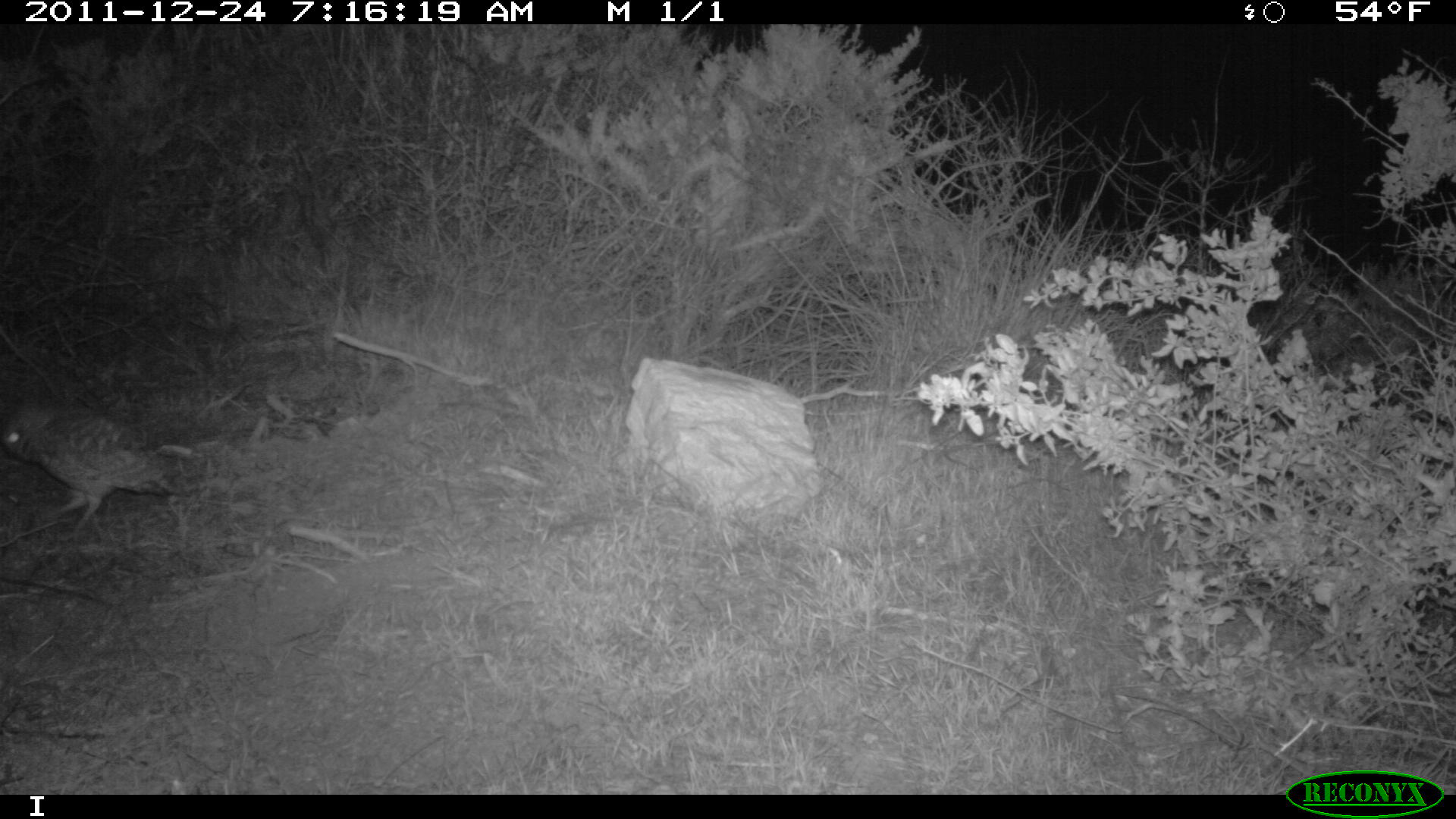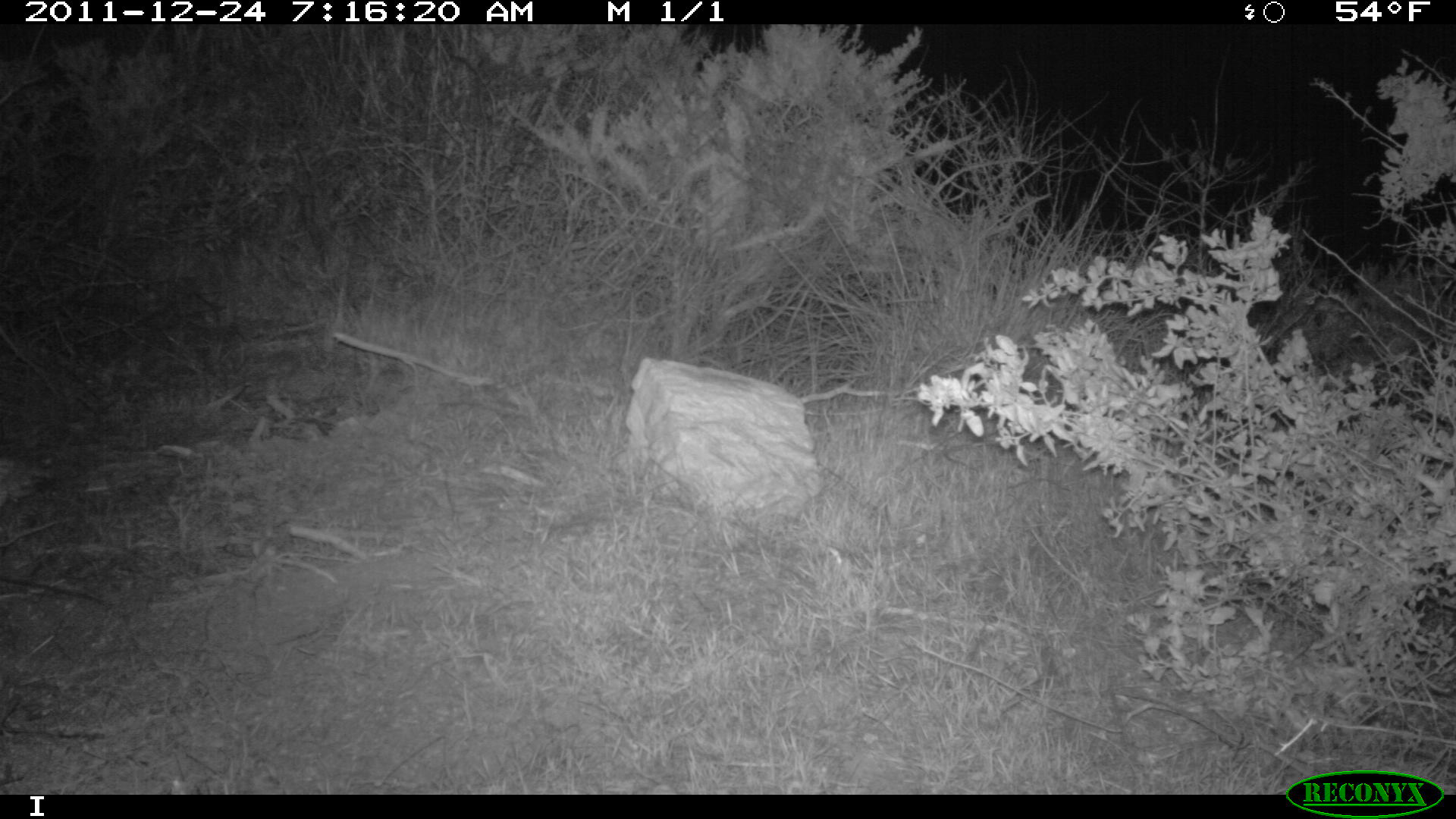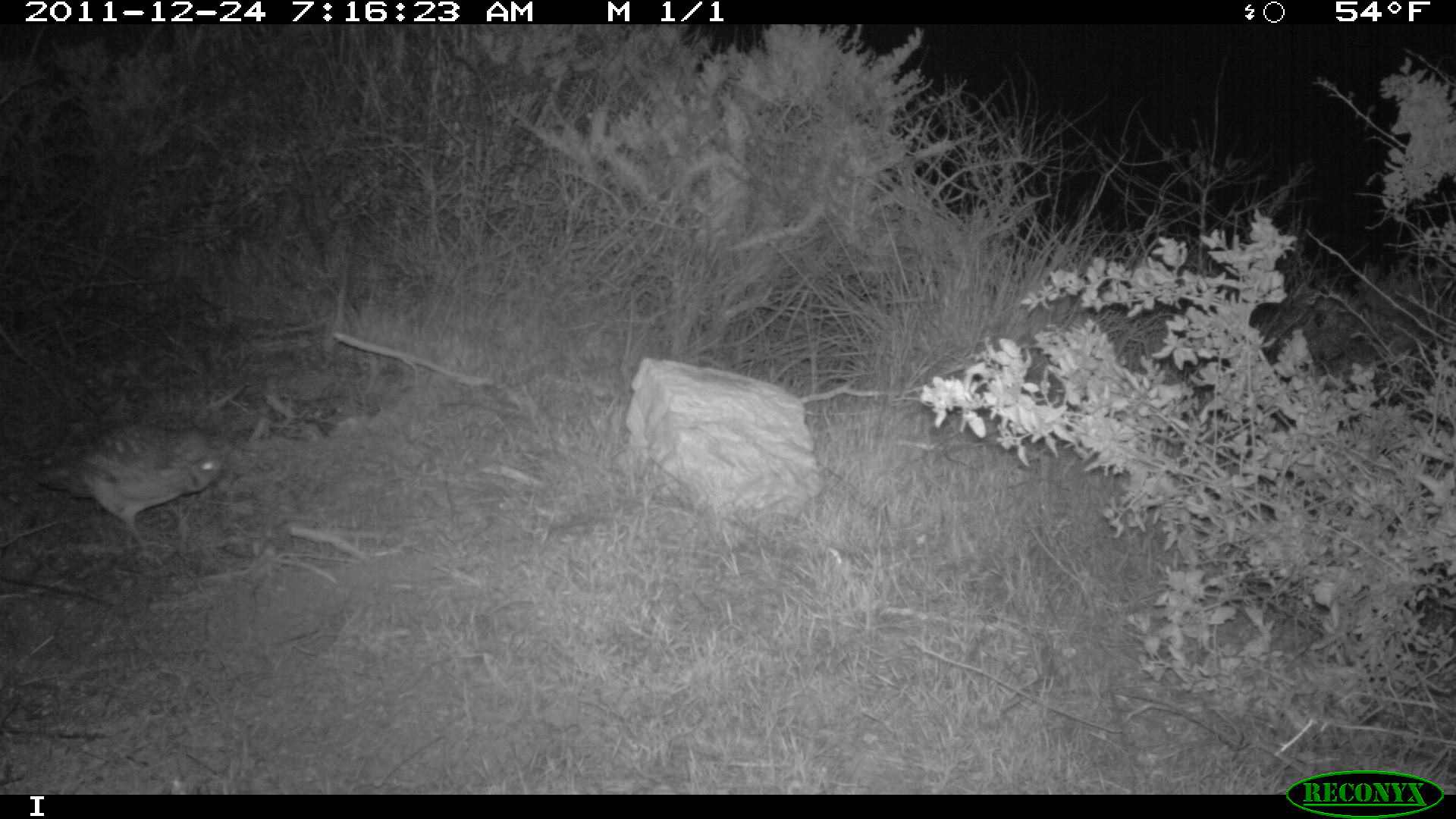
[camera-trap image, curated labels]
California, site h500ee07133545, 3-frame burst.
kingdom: Animalia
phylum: Chordata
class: Aves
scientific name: Aves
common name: bird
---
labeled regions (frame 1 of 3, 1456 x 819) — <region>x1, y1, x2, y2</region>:
bird: <region>0, 409, 180, 542</region>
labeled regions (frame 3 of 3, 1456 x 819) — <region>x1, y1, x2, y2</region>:
bird: <region>30, 420, 226, 564</region>